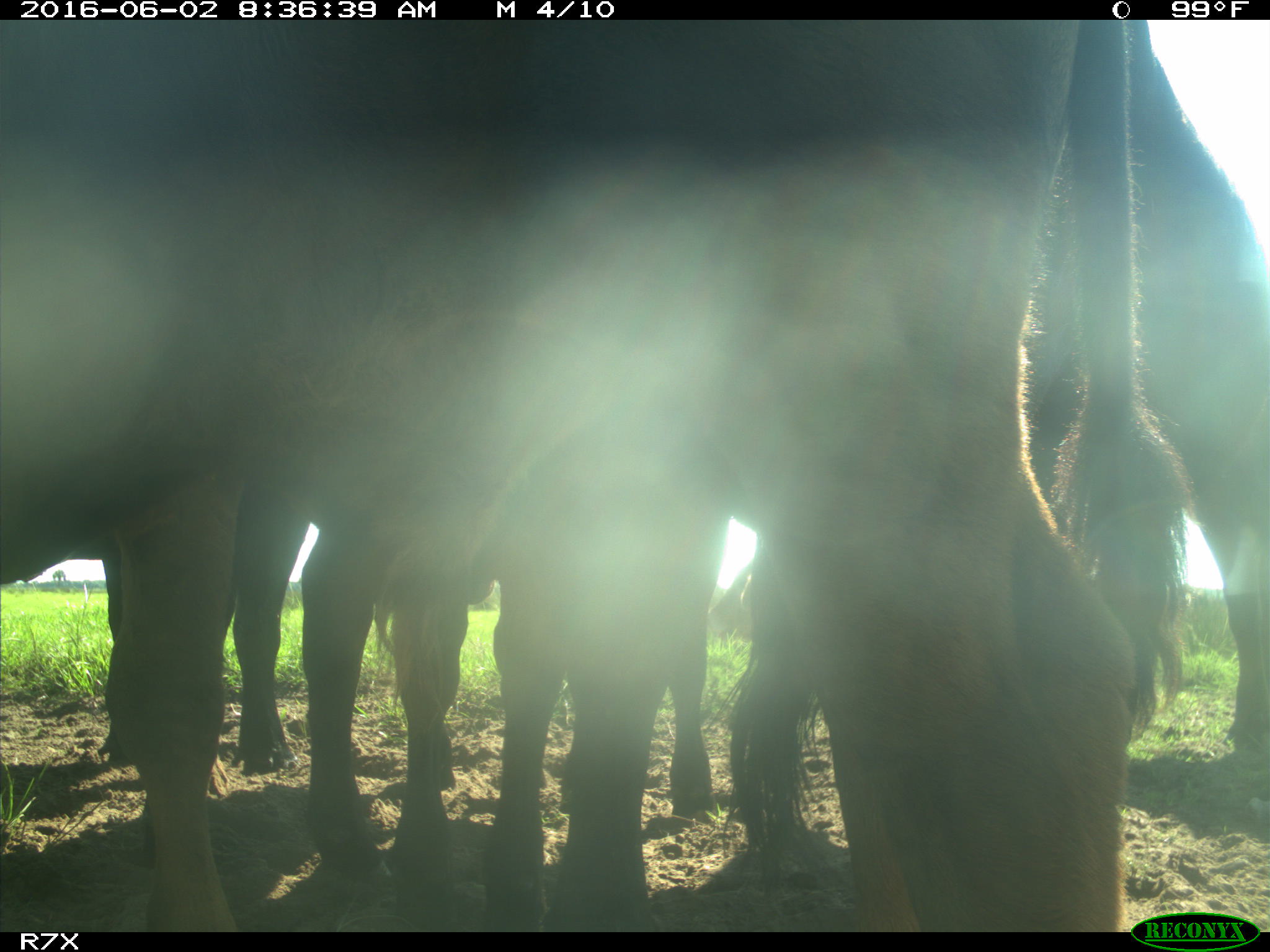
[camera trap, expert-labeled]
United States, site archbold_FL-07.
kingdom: Animalia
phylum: Chordata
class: Mammalia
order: Artiodactyla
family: Bovidae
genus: Bos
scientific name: Bos taurus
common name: domestic cow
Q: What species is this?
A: Bos taurus (domestic cow).